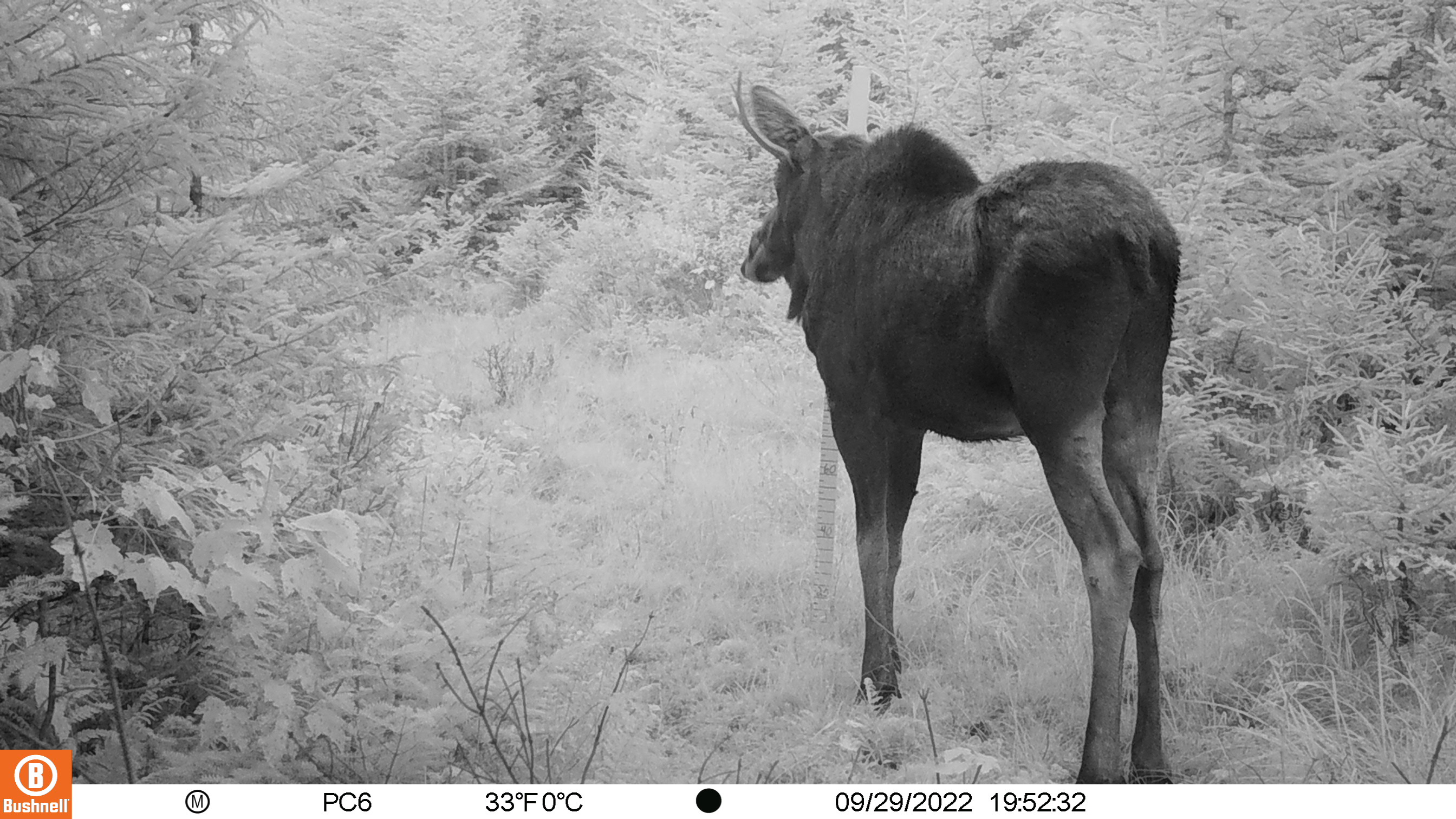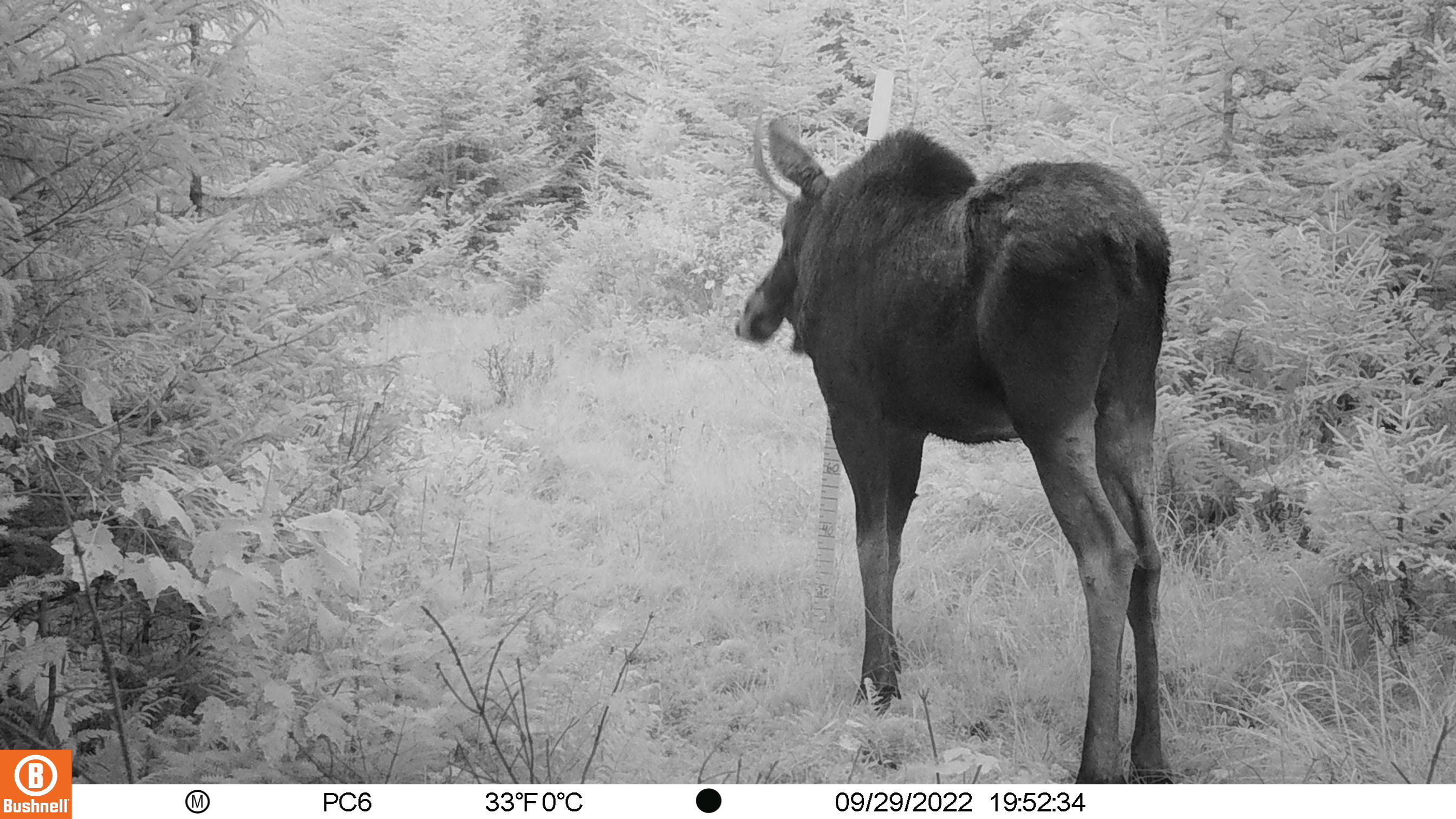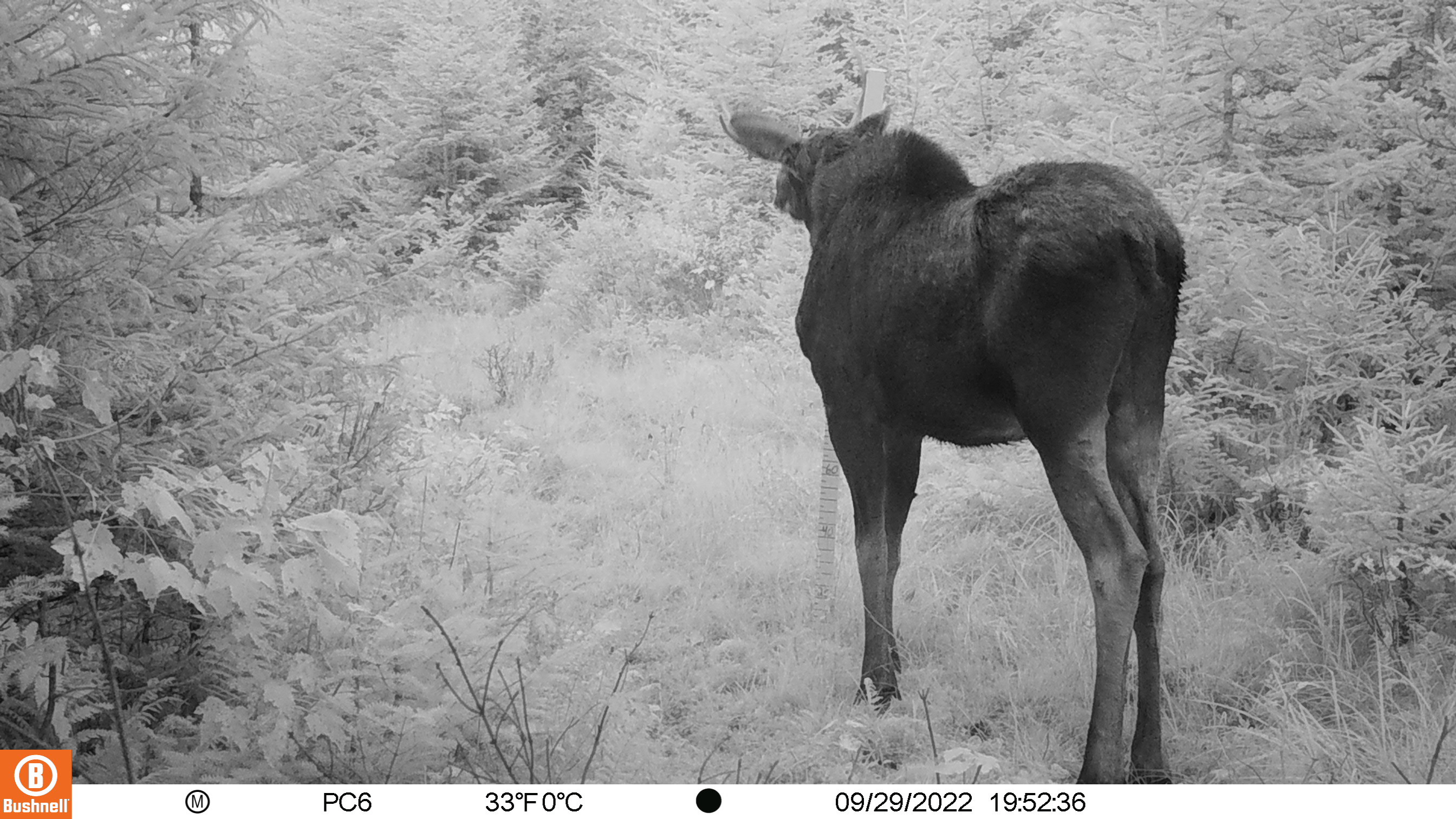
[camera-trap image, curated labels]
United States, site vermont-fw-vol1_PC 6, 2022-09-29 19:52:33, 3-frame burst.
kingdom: Animalia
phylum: Chordata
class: Mammalia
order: Artiodactyla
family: Cervidae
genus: Alces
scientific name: Alces alces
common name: moose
Moose (Alces alces).